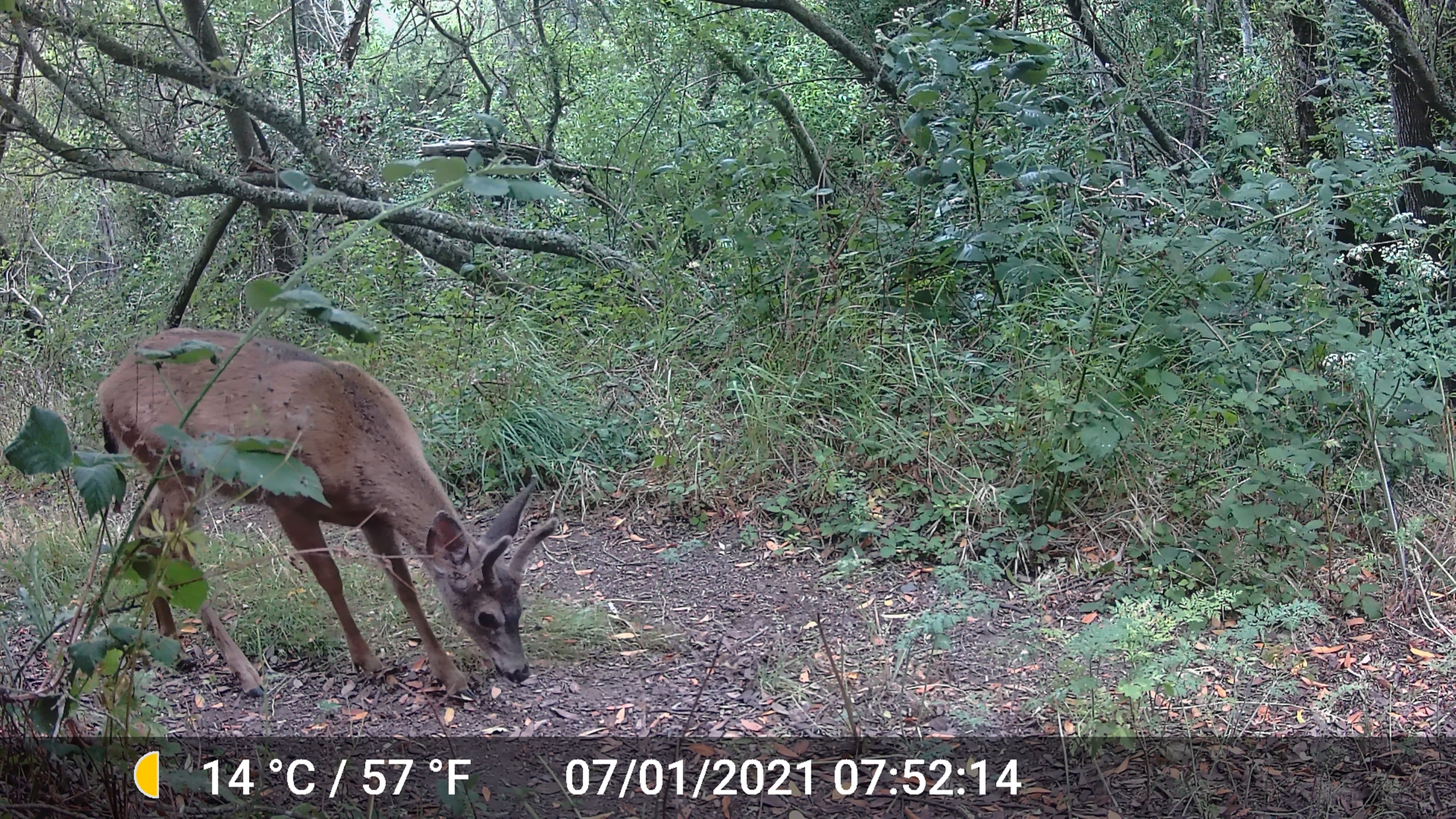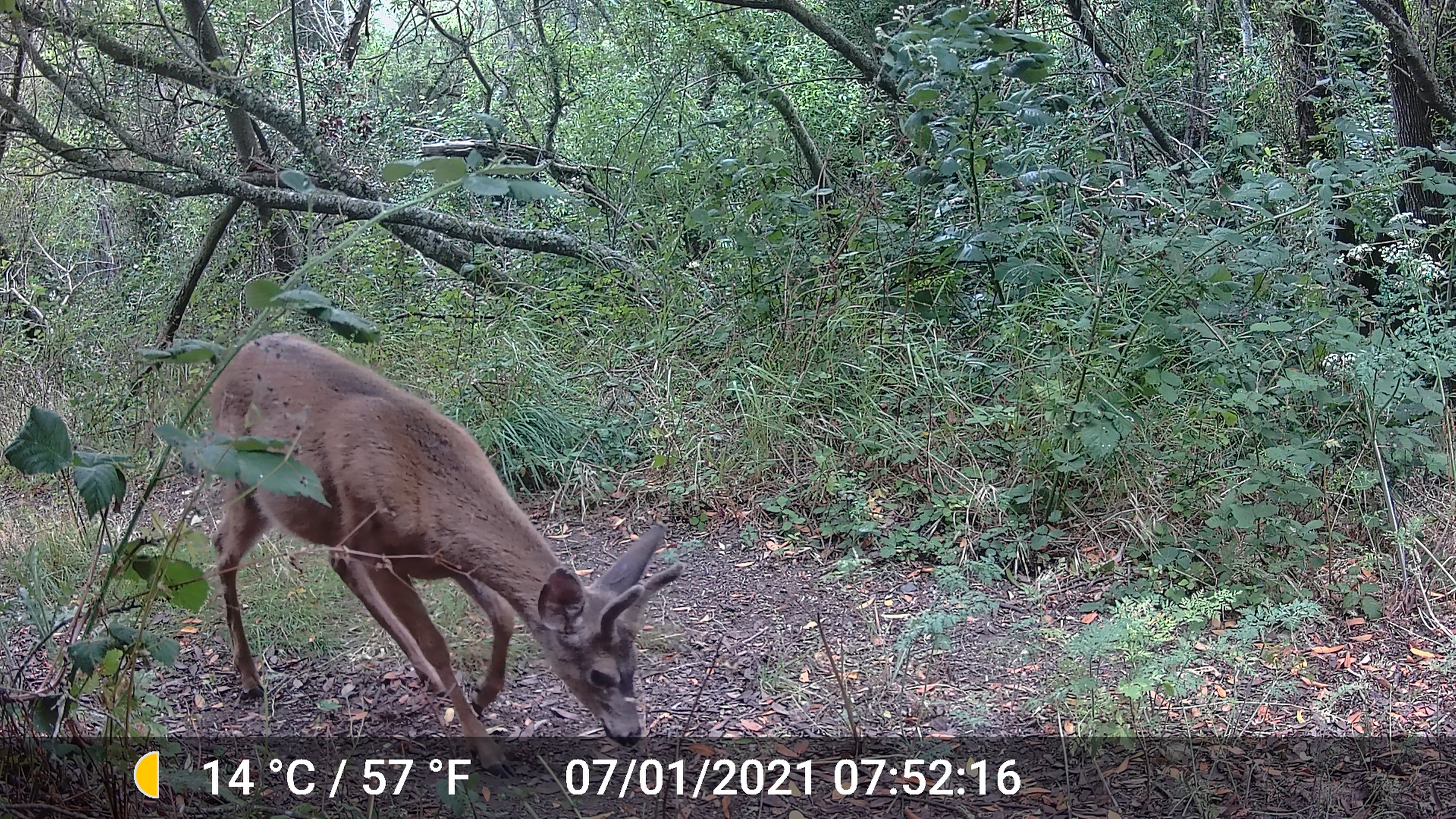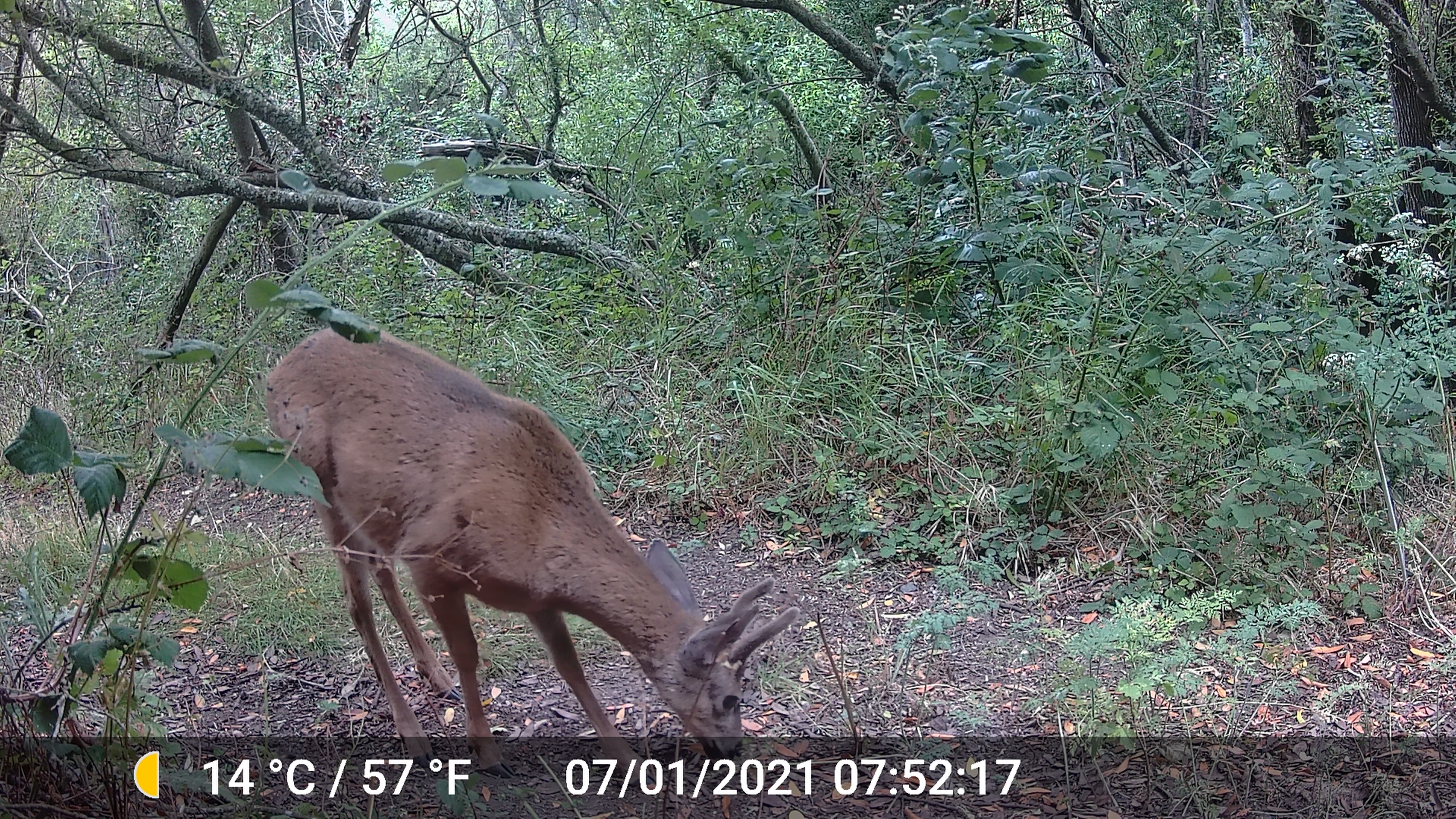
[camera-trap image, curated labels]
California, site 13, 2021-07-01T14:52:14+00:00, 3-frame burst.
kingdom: Animalia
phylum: Chordata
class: Mammalia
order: Artiodactyla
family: Cervidae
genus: Odocoileus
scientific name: Odocoileus hemionus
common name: mule deer